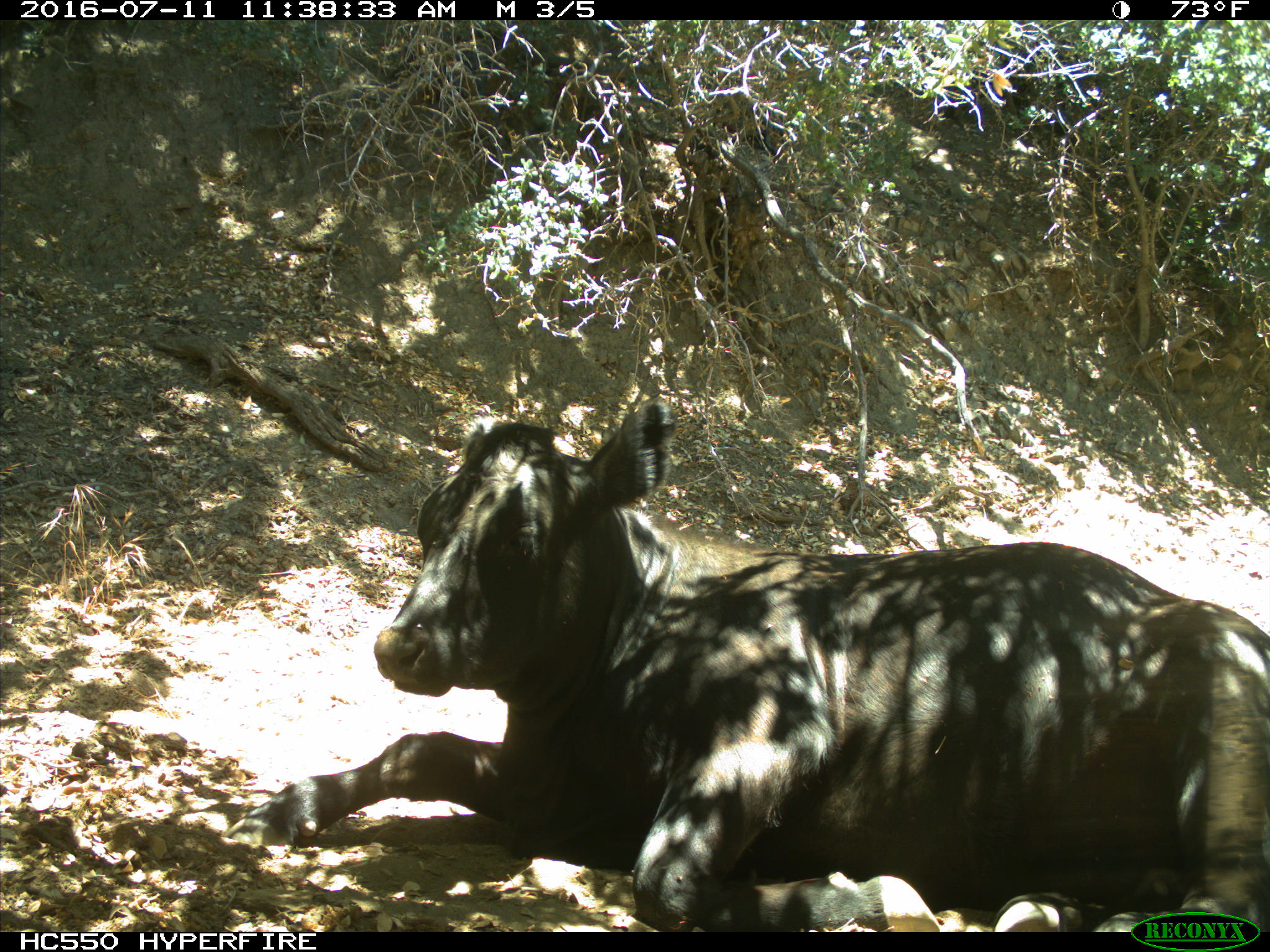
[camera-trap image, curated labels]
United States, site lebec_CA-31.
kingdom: Animalia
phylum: Chordata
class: Mammalia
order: Artiodactyla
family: Bovidae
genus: Bos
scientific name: Bos taurus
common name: domestic cow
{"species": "Bos taurus (domestic cow)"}